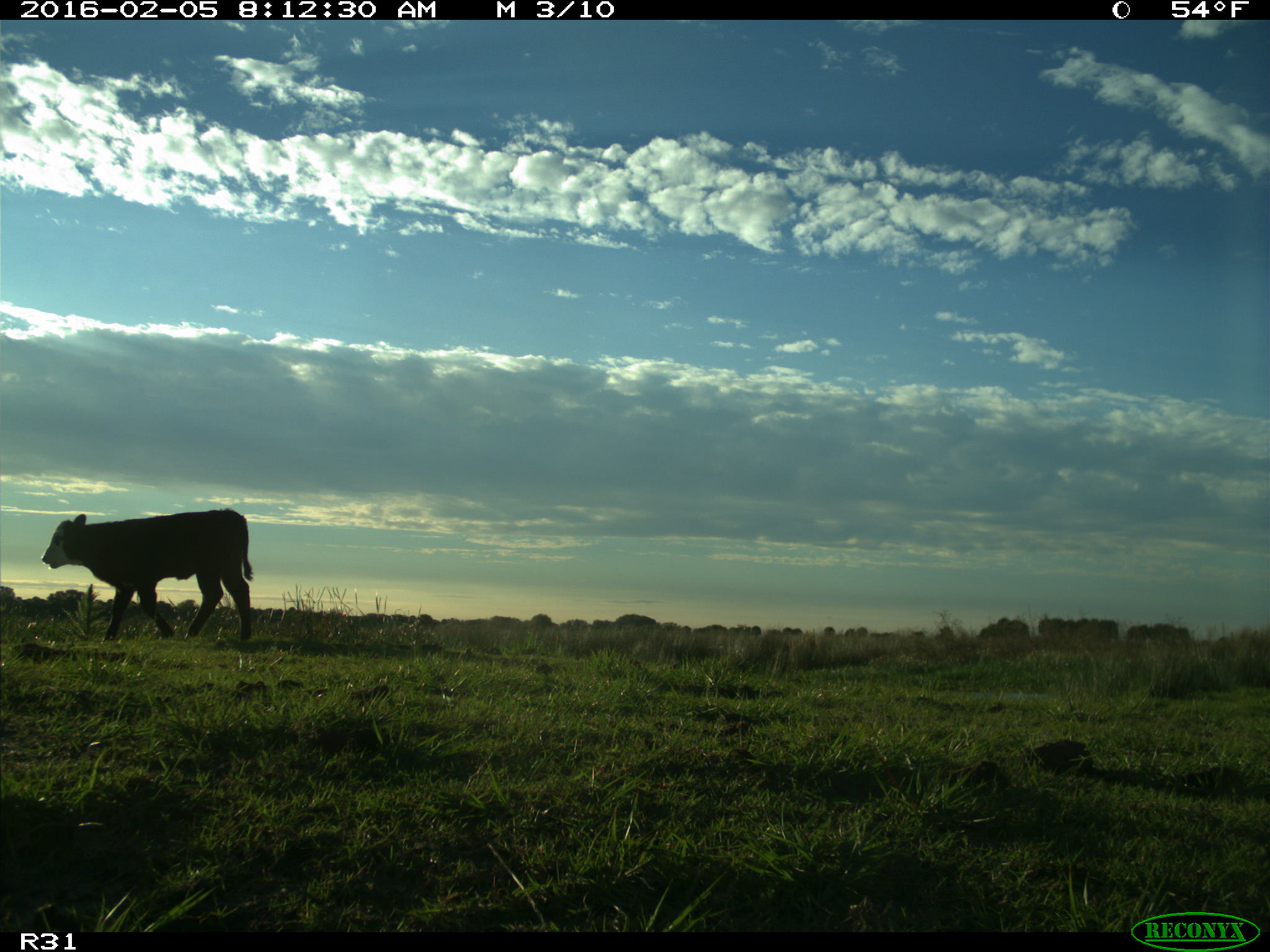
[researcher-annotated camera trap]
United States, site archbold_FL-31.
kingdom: Animalia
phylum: Chordata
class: Mammalia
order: Artiodactyla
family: Bovidae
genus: Bos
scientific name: Bos taurus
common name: domestic cow